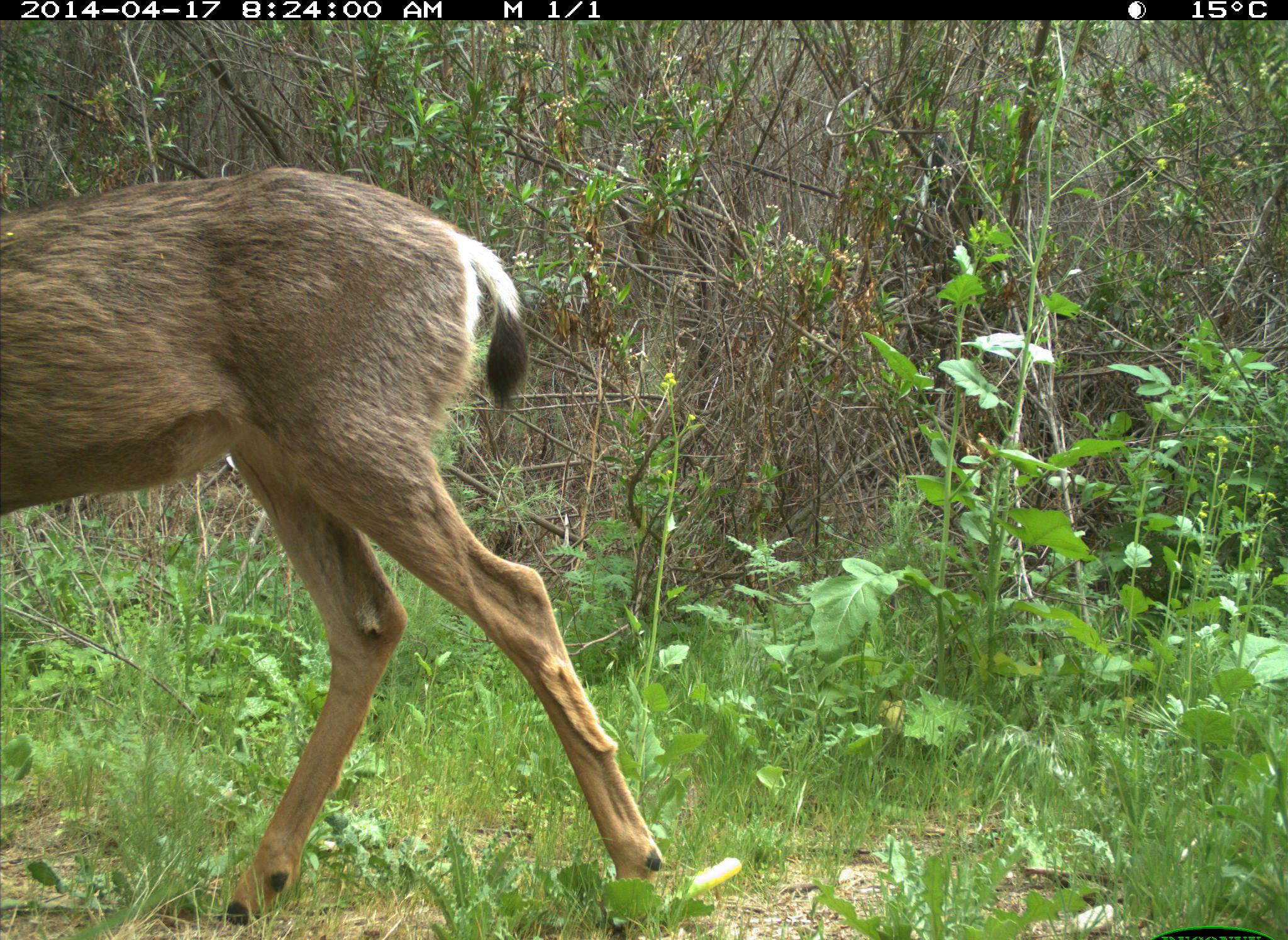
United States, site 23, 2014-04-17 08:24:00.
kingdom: Animalia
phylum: Chordata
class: Mammalia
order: Artiodactyla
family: Cervidae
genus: Odocoileus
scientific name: Odocoileus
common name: deer